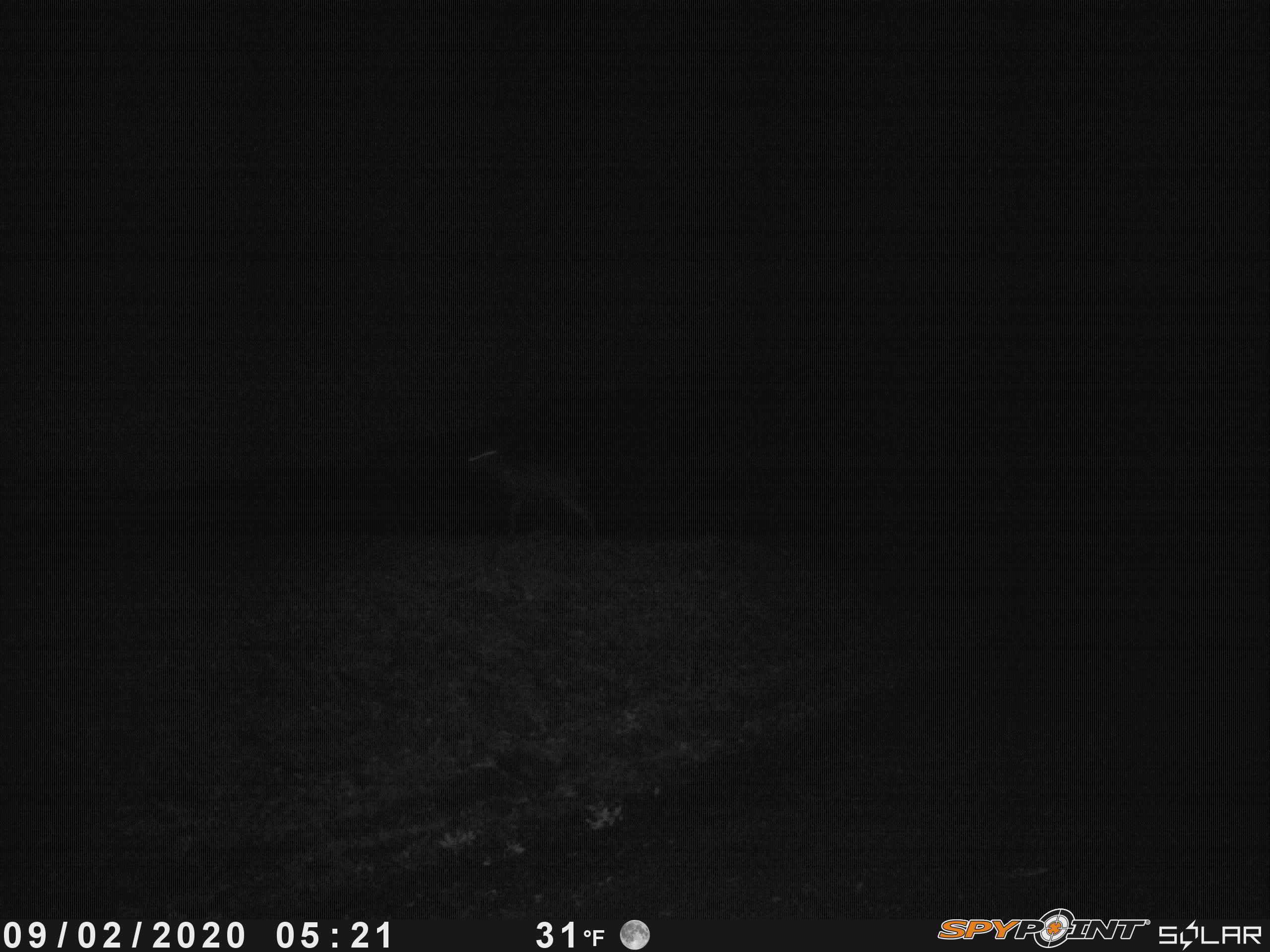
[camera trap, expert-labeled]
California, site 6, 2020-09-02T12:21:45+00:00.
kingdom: Animalia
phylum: Chordata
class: Mammalia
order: Artiodactyla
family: Cervidae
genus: Odocoileus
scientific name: Odocoileus hemionus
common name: mule deer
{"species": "mule deer (Odocoileus hemionus)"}